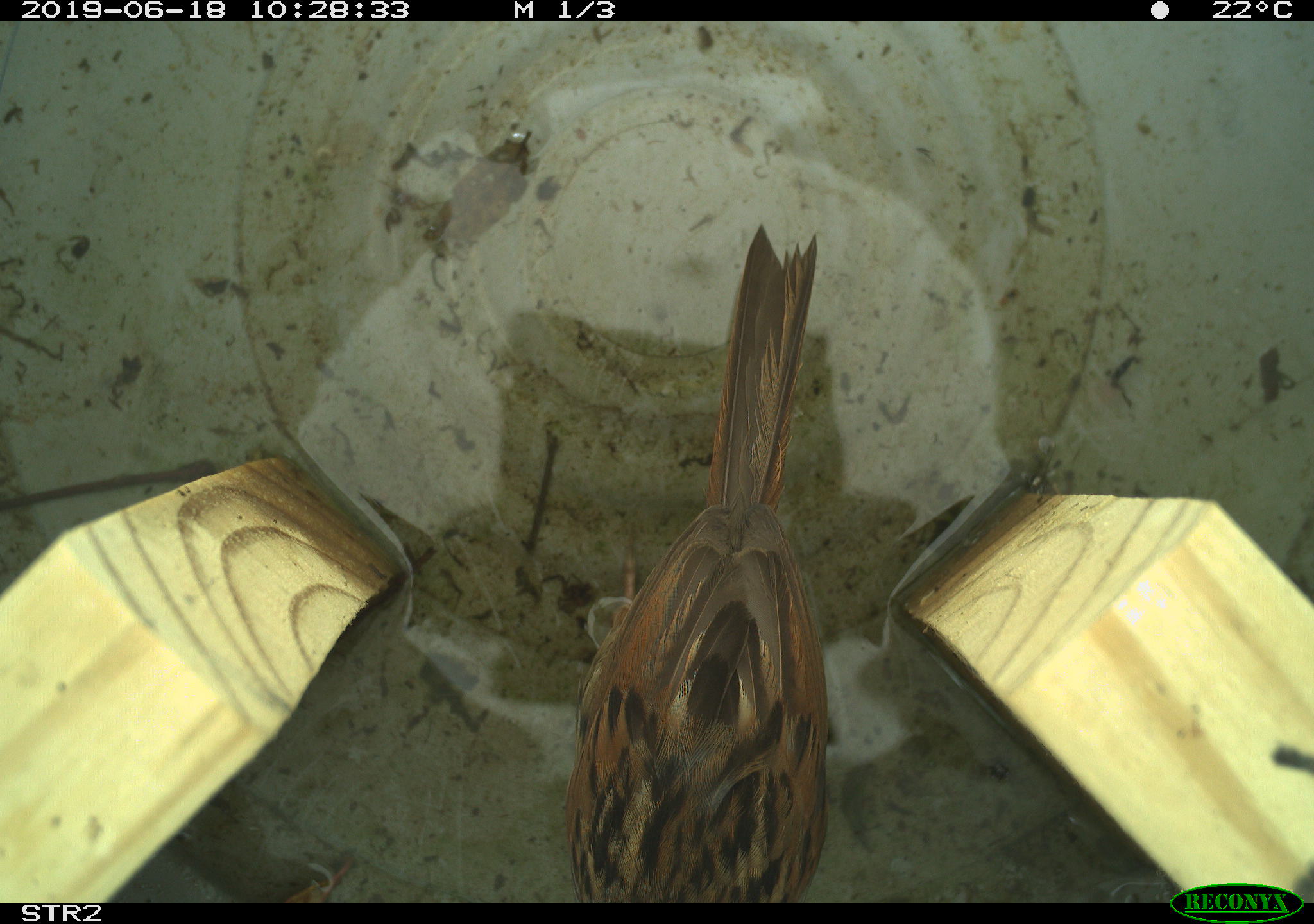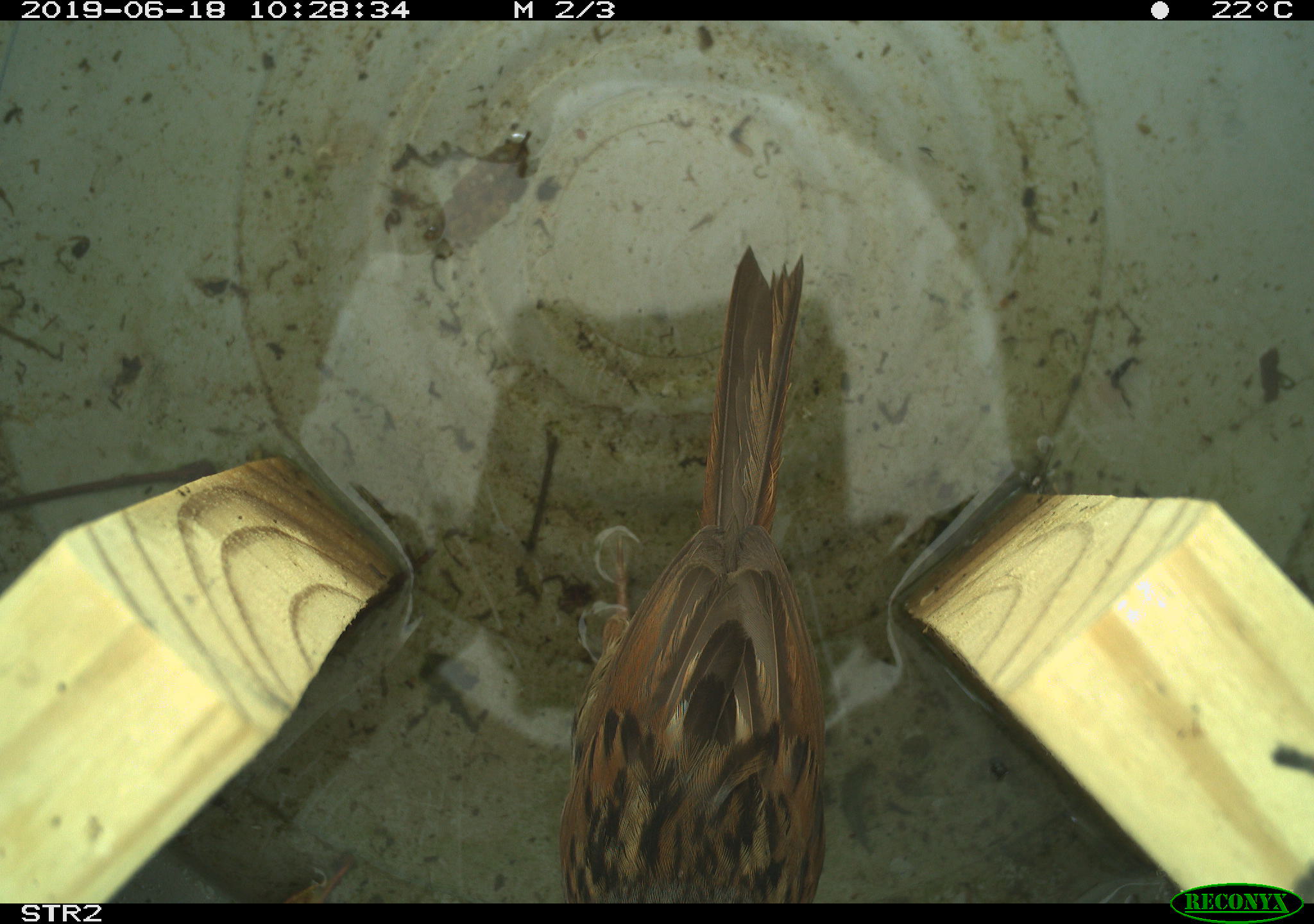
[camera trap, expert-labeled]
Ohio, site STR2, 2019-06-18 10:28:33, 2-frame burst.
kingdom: Animalia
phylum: Chordata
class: Aves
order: Passeriformes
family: Passerellidae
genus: Melospiza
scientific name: Melospiza melodia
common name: song sparrow